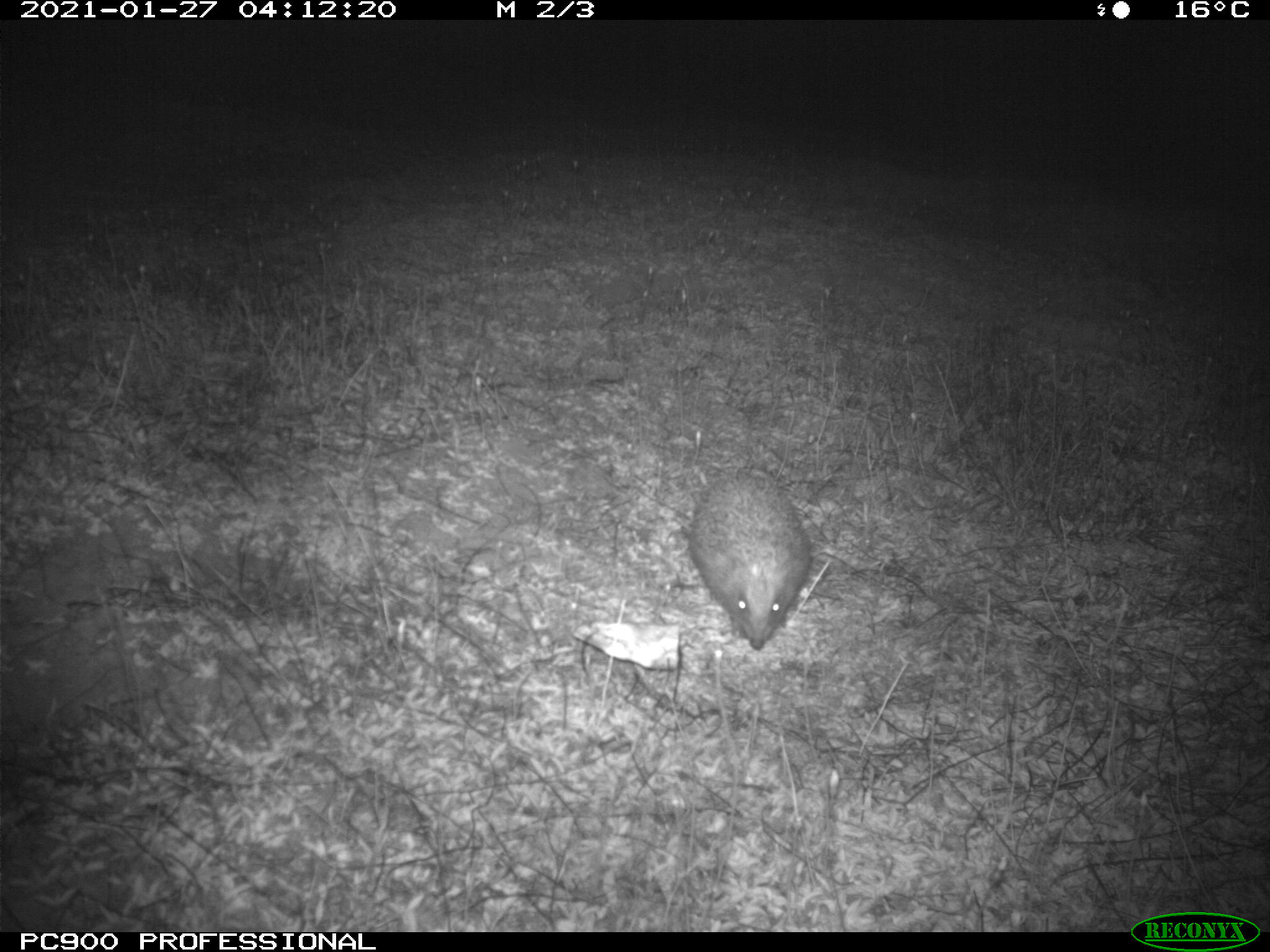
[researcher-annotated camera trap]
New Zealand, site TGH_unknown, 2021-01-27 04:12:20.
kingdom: Animalia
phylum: Chordata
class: Mammalia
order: Eulipotyphla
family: Erinaceidae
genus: Erinaceus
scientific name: Erinaceus europaeus europaeus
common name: european hedgehog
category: hedgehog